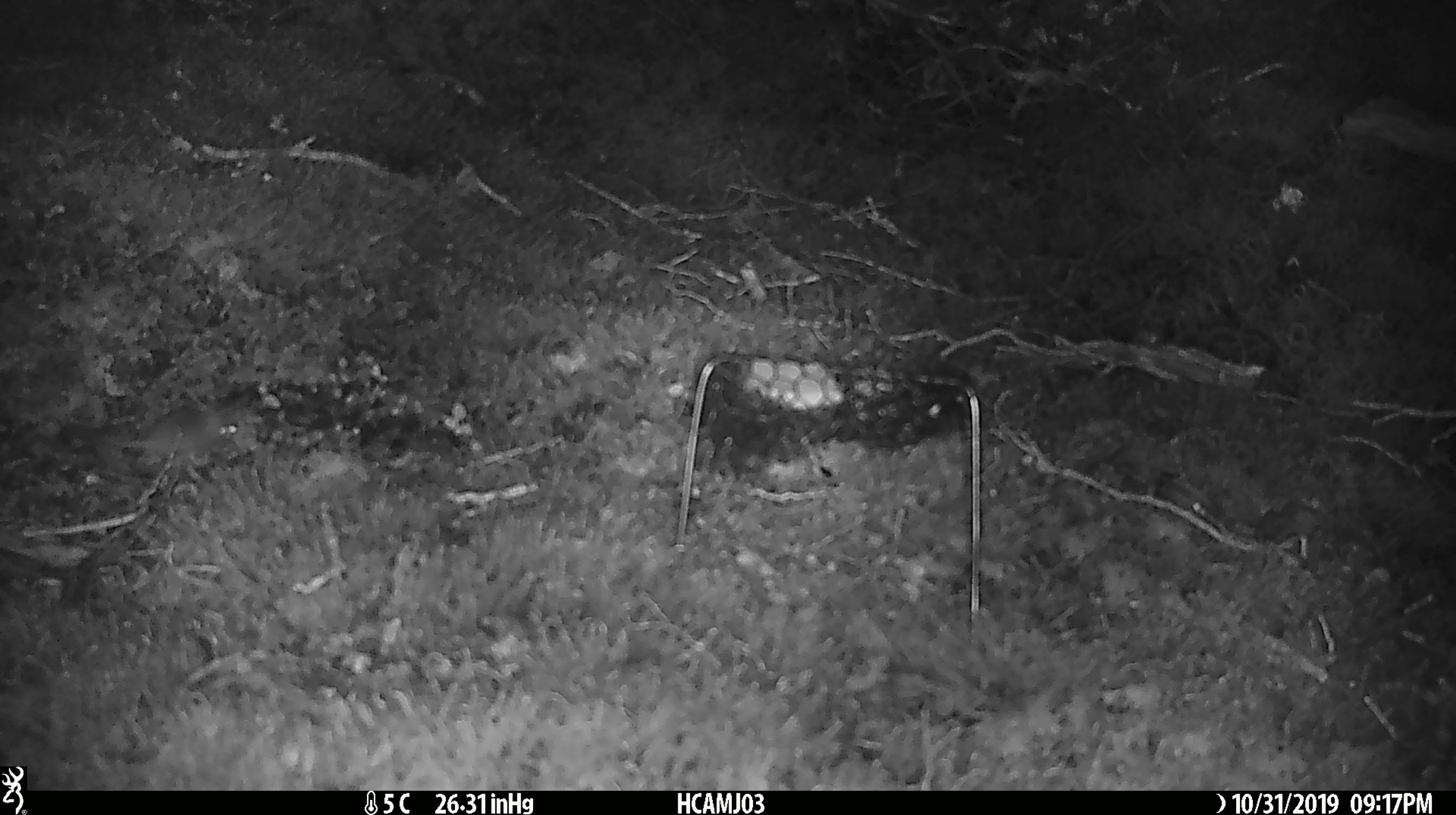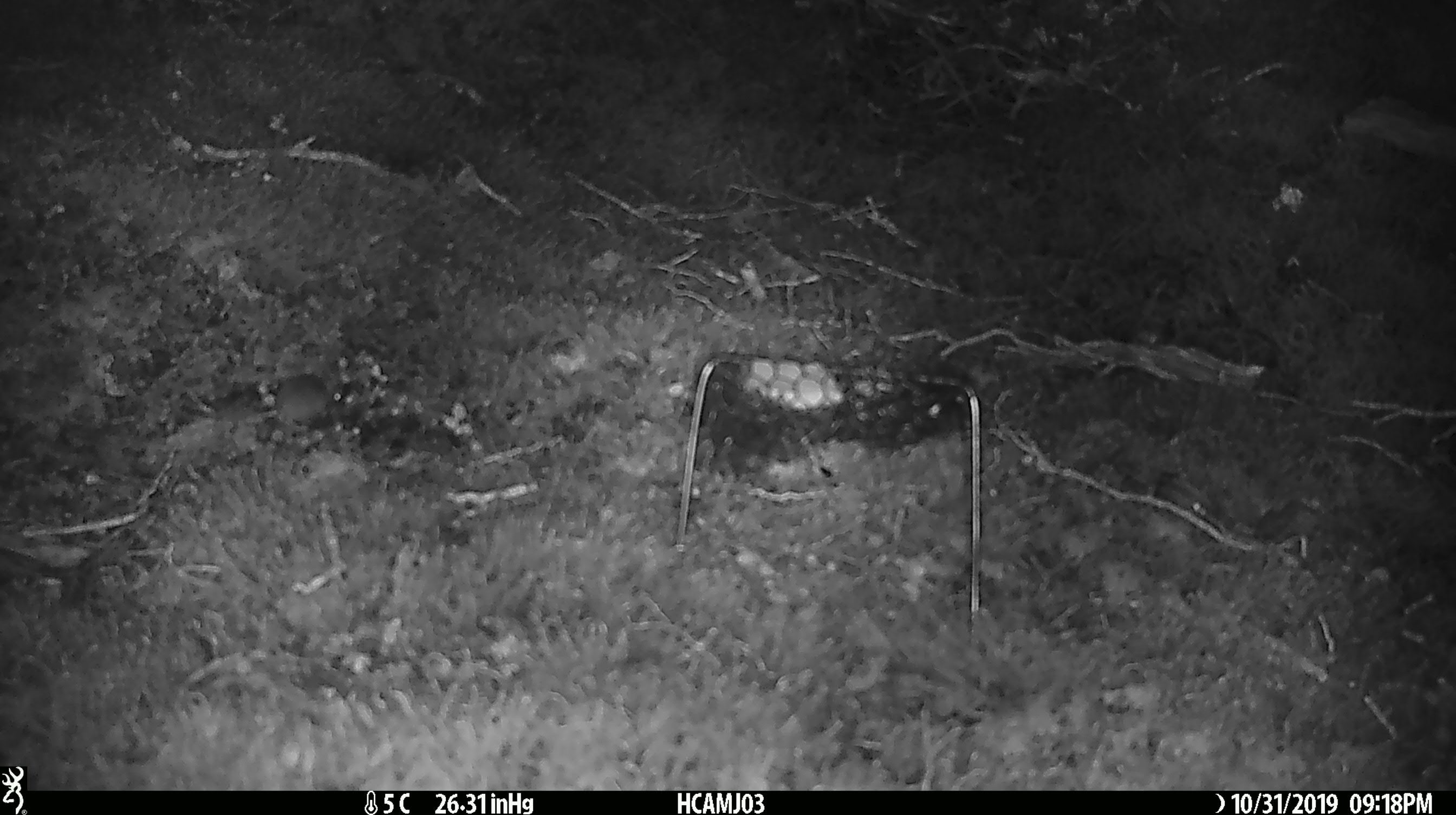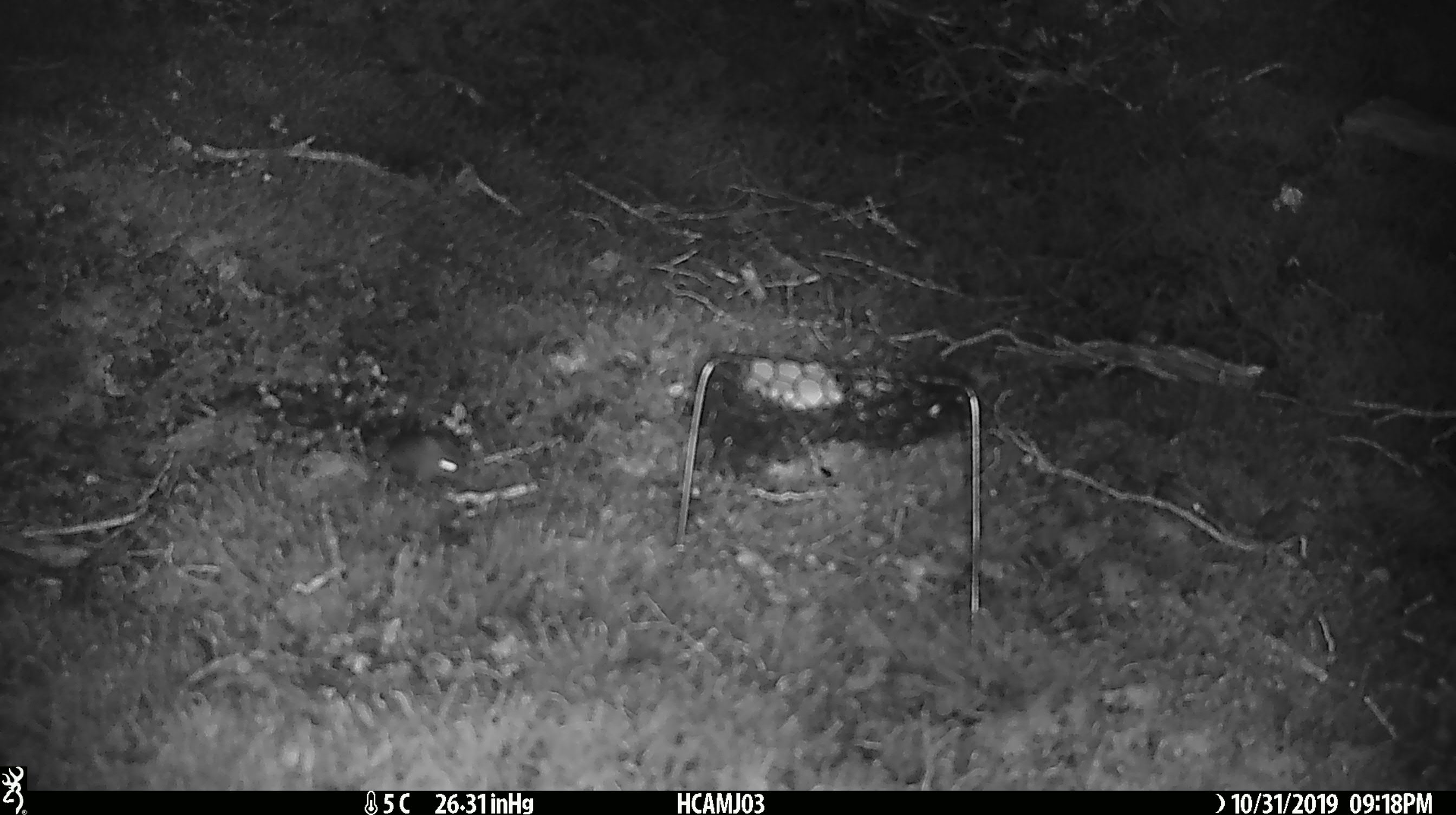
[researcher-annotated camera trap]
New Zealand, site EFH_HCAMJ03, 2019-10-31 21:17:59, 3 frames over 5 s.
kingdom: Animalia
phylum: Chordata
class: Mammalia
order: Rodentia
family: Muridae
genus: Mus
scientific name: Mus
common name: mouse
Mouse (Mus).